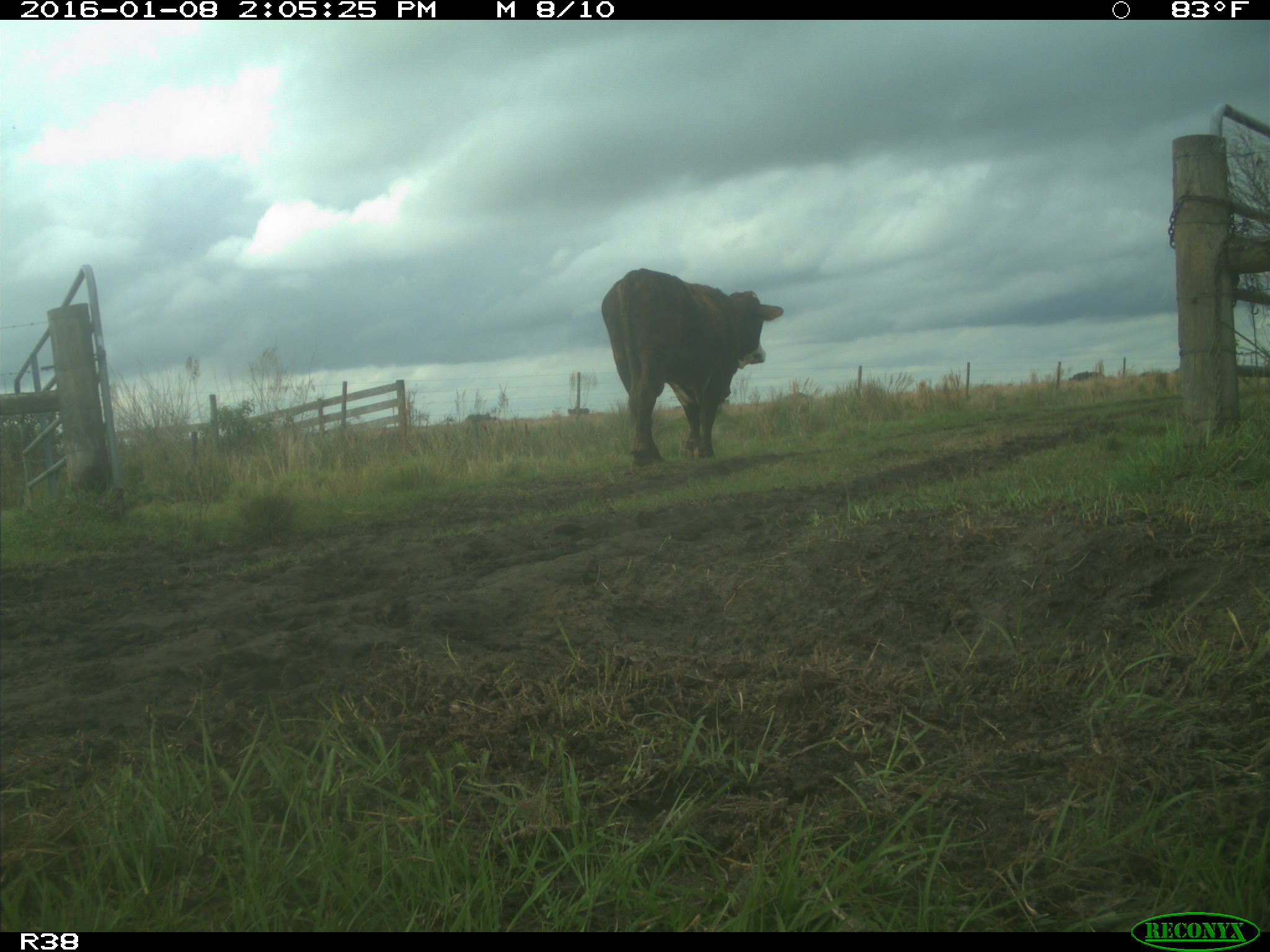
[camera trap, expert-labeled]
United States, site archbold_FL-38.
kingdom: Animalia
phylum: Chordata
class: Mammalia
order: Artiodactyla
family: Bovidae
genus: Bos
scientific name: Bos taurus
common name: domestic cow